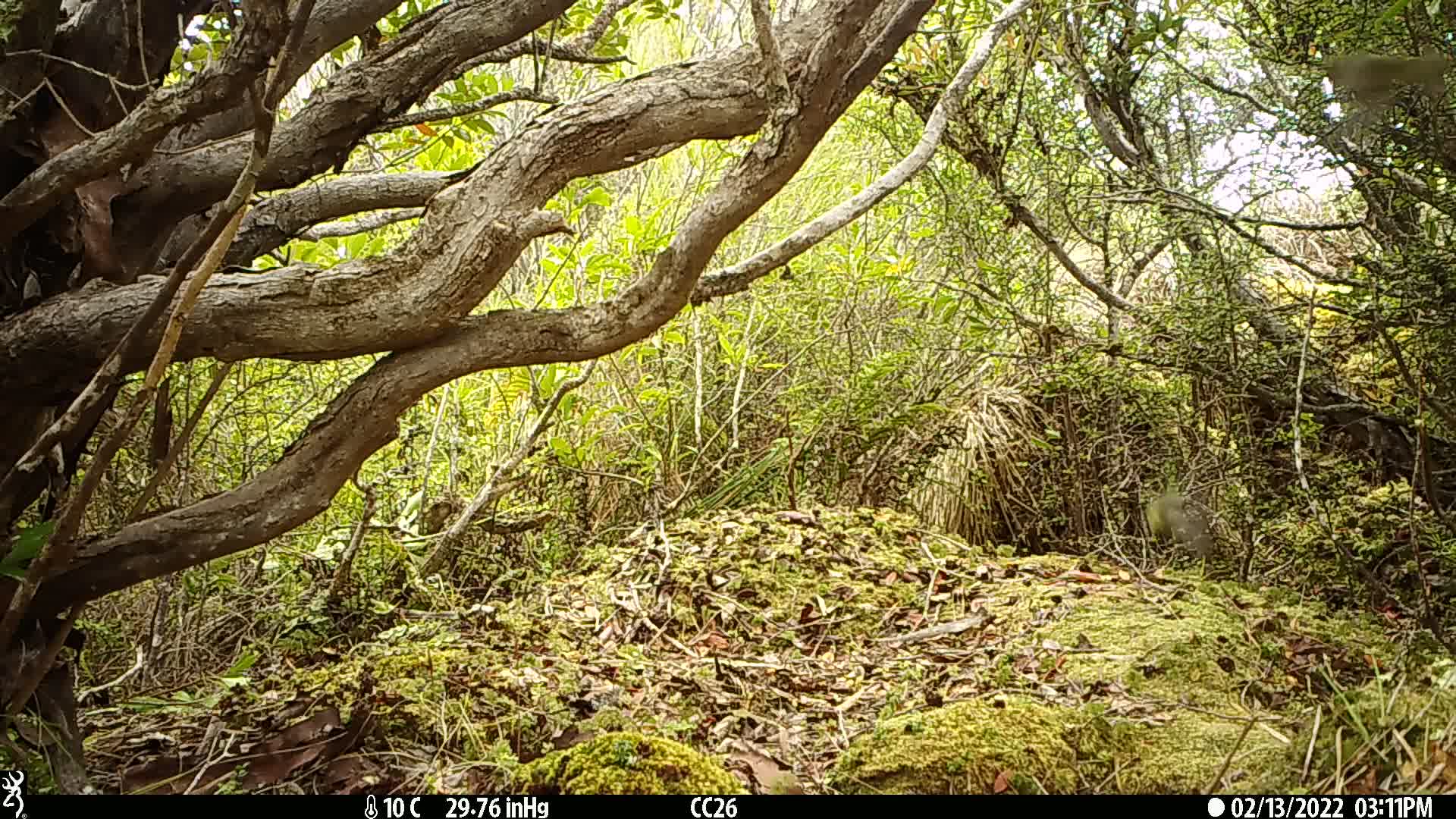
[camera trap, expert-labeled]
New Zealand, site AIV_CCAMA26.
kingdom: Animalia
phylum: Chordata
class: Aves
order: Passeriformes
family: Zosteropidae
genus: Zosterops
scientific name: Zosterops lateralis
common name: silvereye